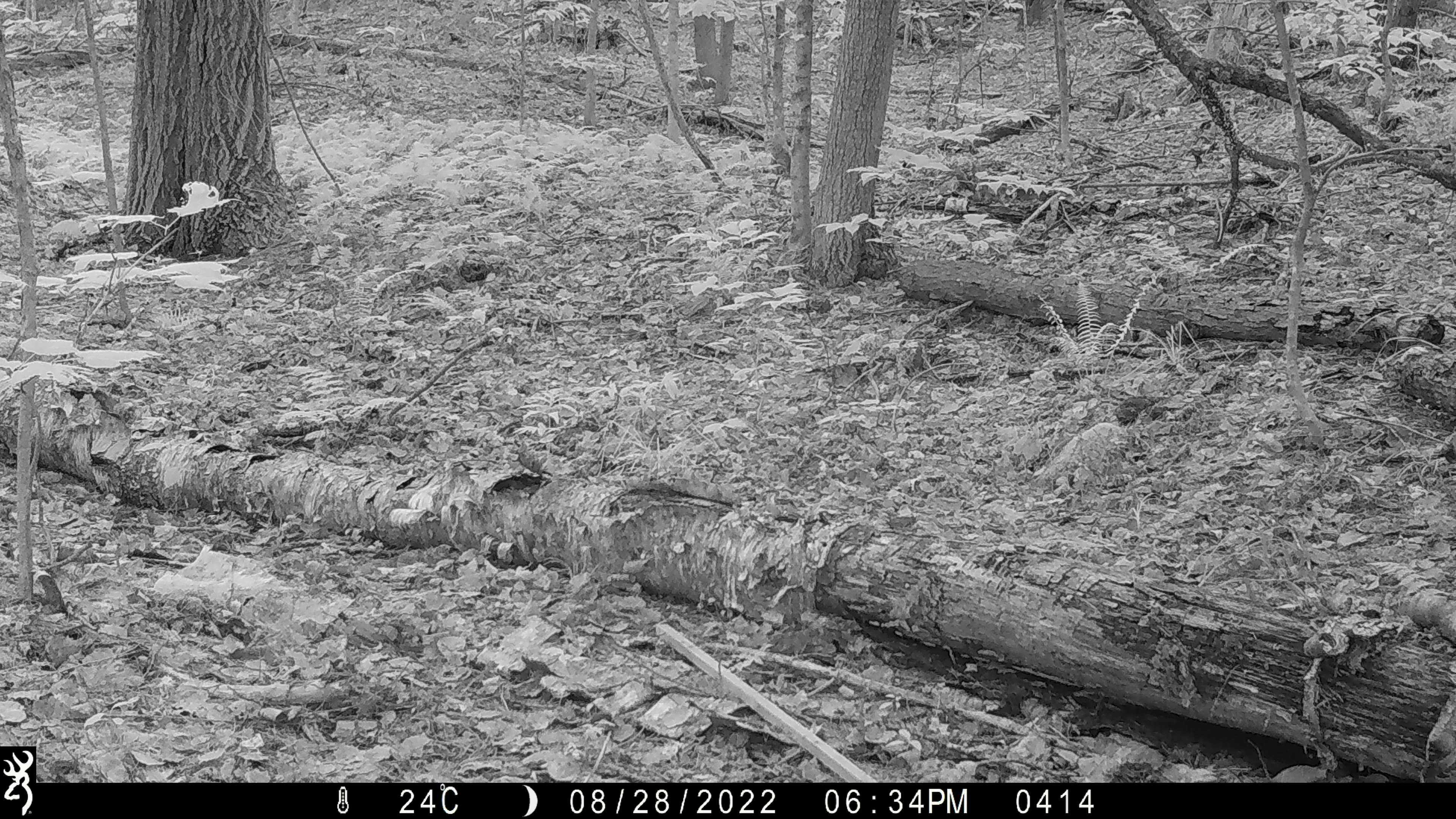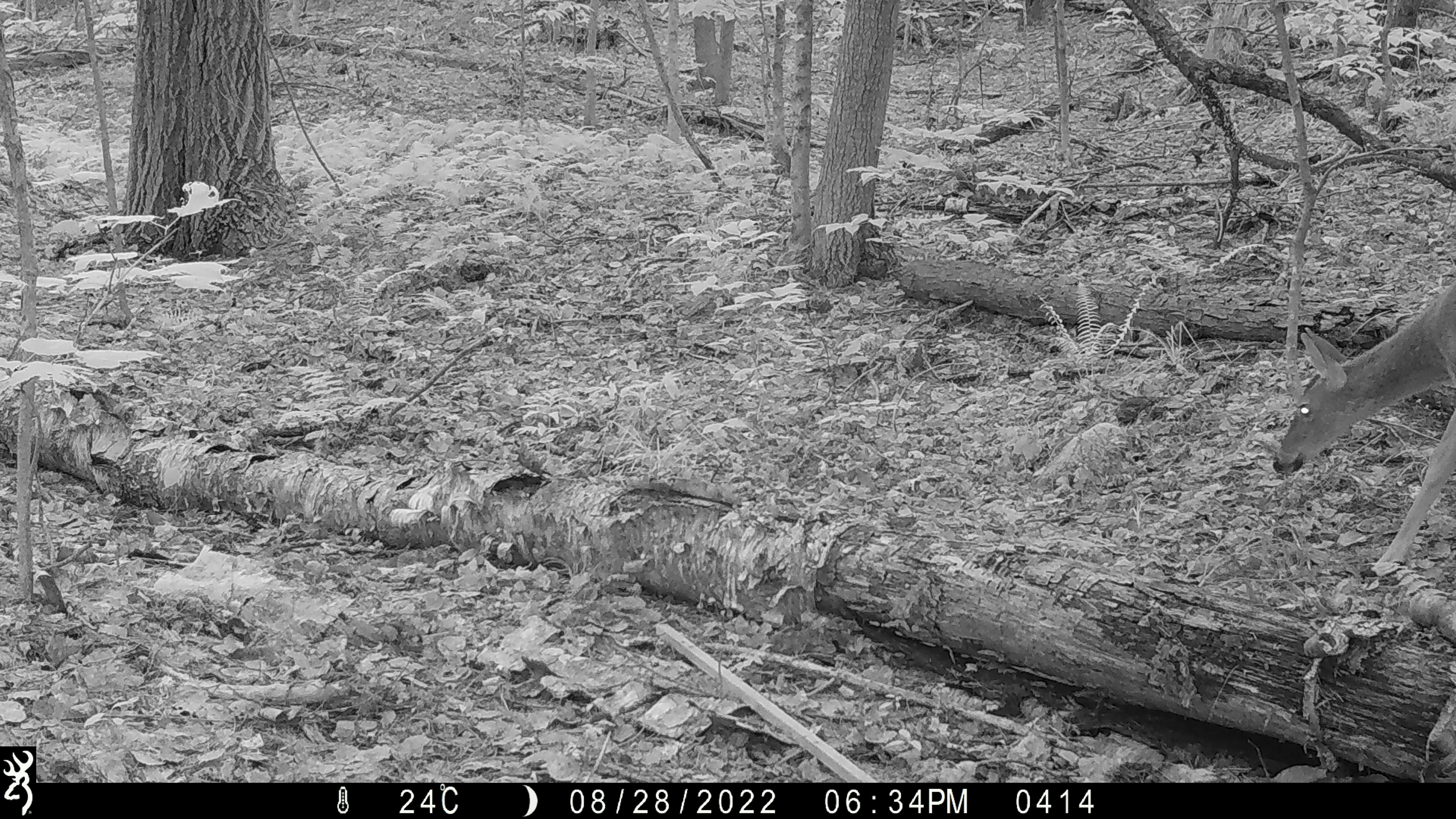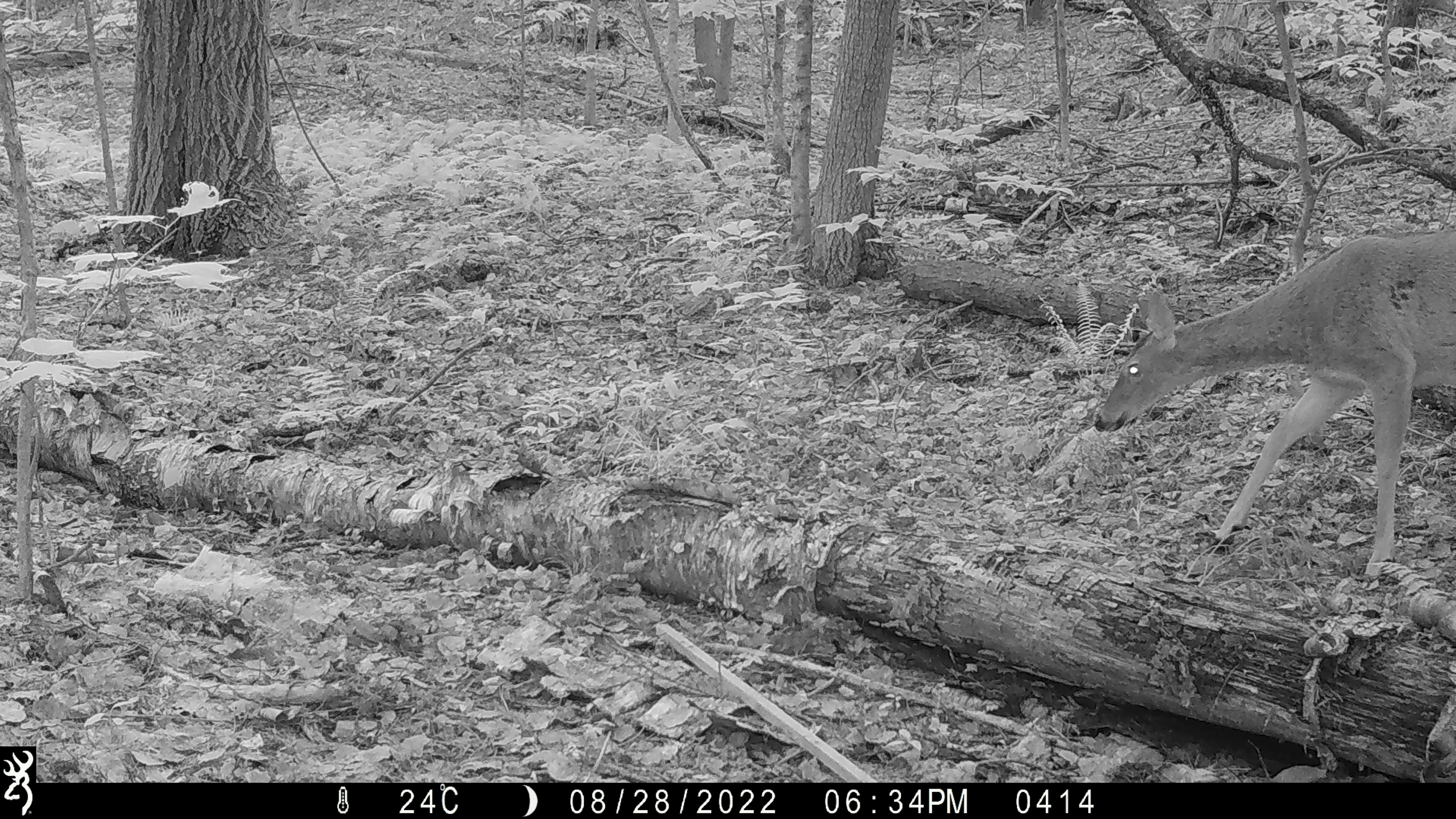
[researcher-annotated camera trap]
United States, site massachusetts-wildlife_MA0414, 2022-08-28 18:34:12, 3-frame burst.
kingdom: Animalia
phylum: Chordata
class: Mammalia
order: Artiodactyla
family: Cervidae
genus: Odocoileus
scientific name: Odocoileus virginianus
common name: white-tailed deer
White-tailed deer (Odocoileus virginianus).